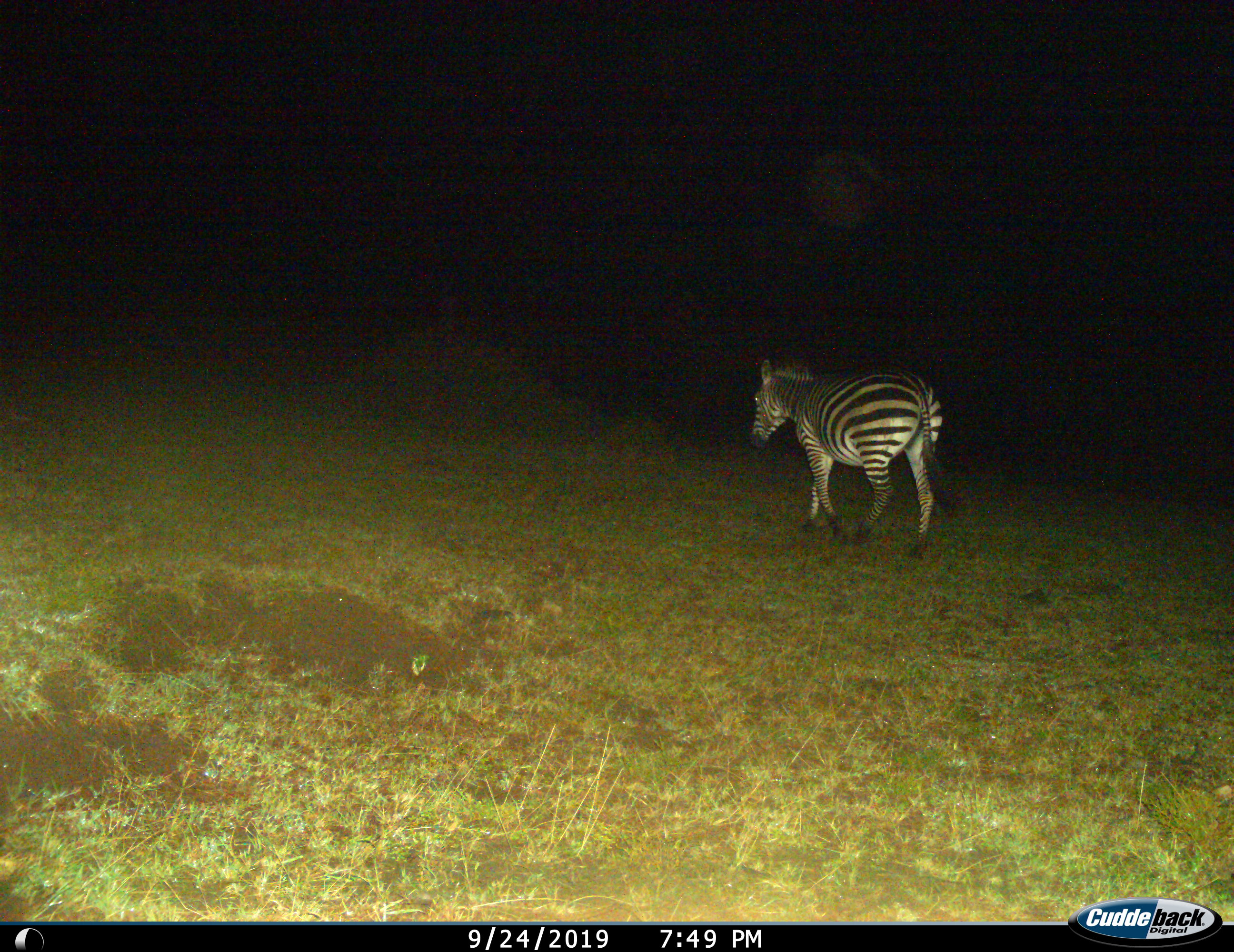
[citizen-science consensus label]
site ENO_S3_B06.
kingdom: Animalia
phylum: Chordata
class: Mammalia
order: Perissodactyla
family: Equidae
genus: Equus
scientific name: Equus quagga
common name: plains zebra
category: zebraplains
Zebraplains (plains zebra) (Equus quagga), count 1. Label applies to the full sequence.